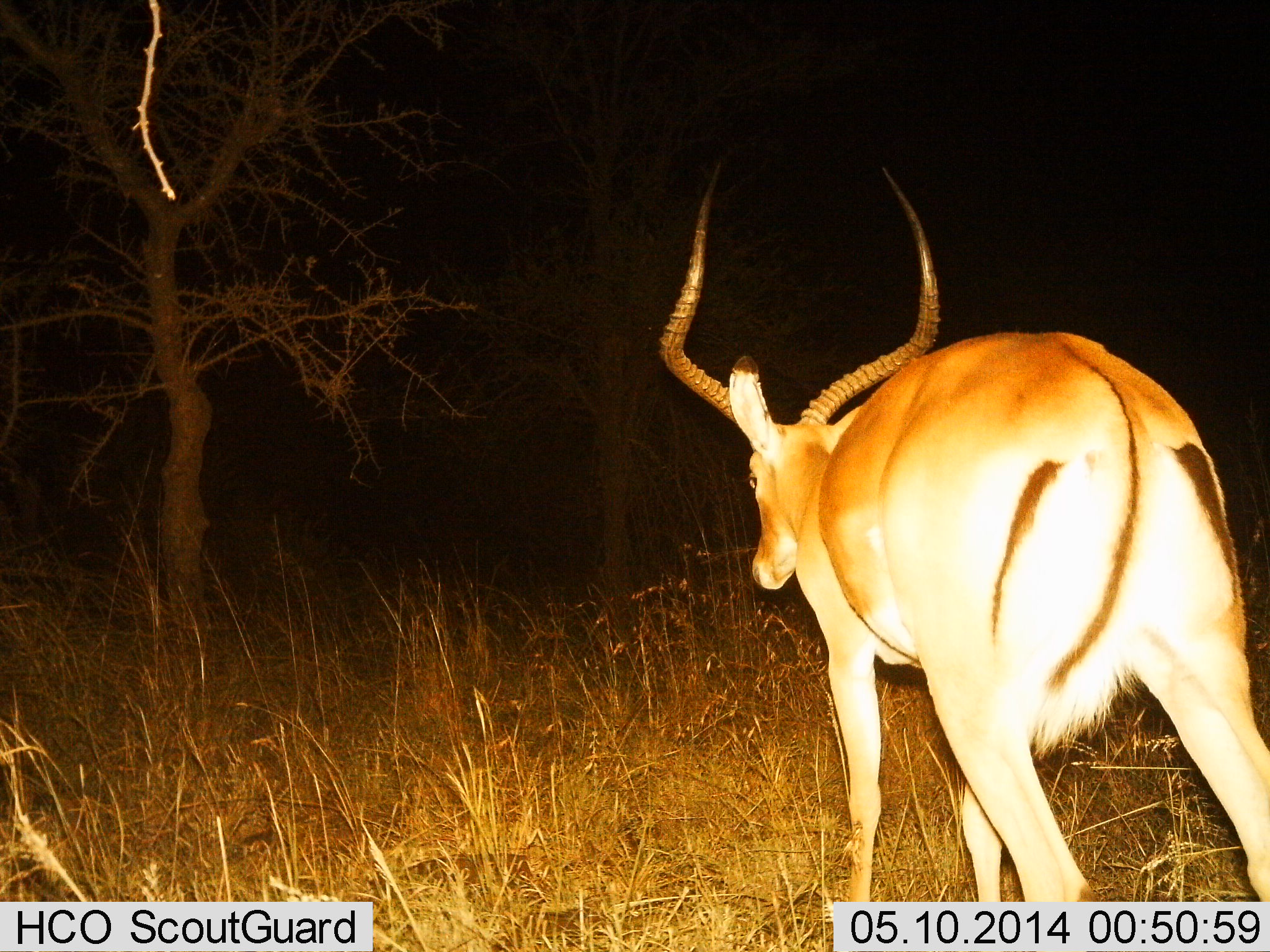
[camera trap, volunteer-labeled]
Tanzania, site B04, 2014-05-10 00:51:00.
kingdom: Animalia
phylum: Chordata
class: Mammalia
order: Artiodactyla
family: Bovidae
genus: Aepyceros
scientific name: Aepyceros melampus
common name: impala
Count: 1.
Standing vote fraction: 45%.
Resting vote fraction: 0%.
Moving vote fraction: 55%.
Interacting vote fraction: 0%.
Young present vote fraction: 0%.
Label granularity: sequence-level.